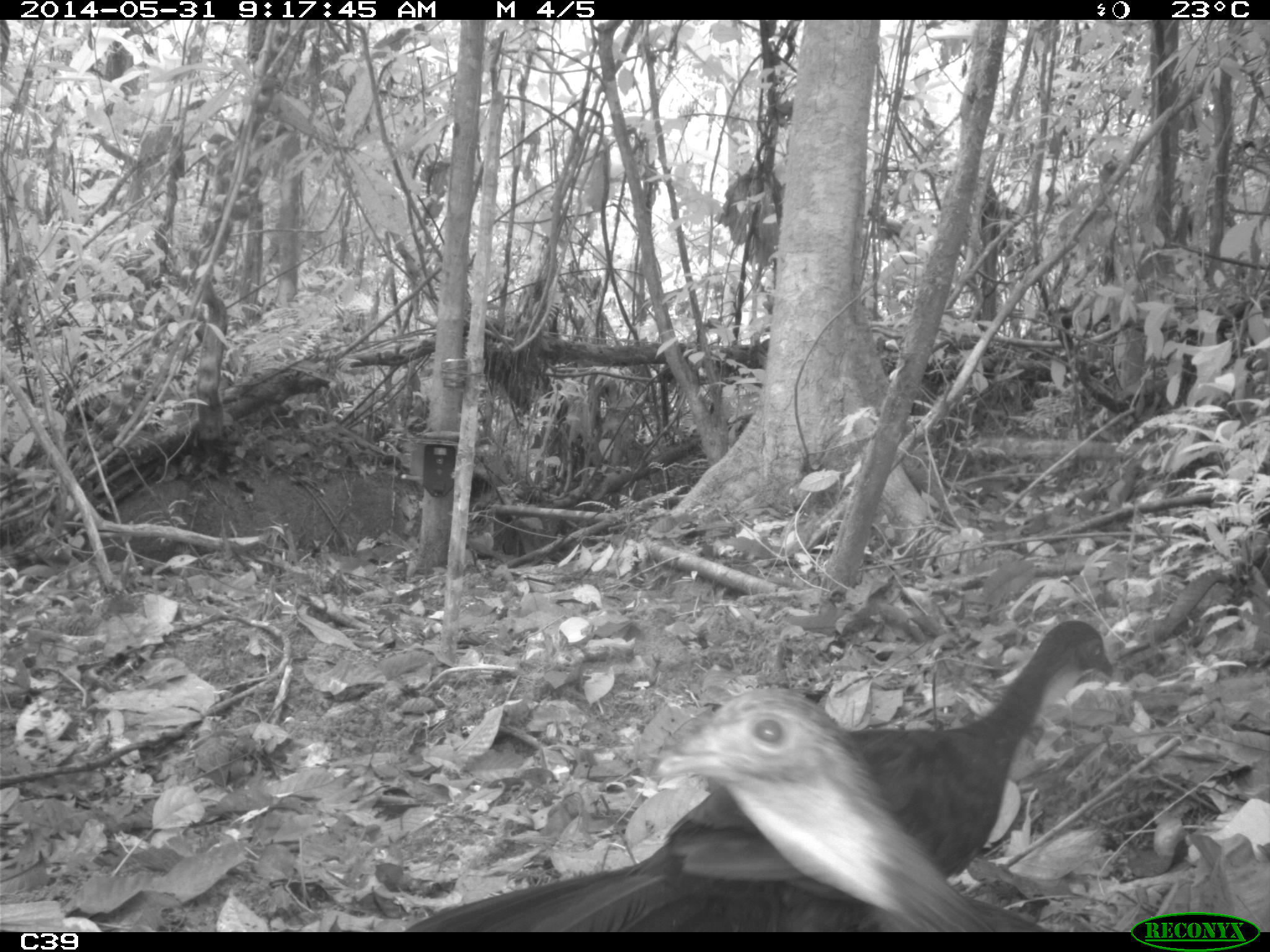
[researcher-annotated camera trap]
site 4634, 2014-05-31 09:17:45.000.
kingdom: Animalia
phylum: Chordata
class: Aves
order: Galliformes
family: Cracidae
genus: Penelope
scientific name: Penelope jacquacu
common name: spix's guan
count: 2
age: adult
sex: female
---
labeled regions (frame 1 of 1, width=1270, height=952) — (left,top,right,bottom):
penelope jacquacu: (400,619,1114,931); (655,688,1049,932)